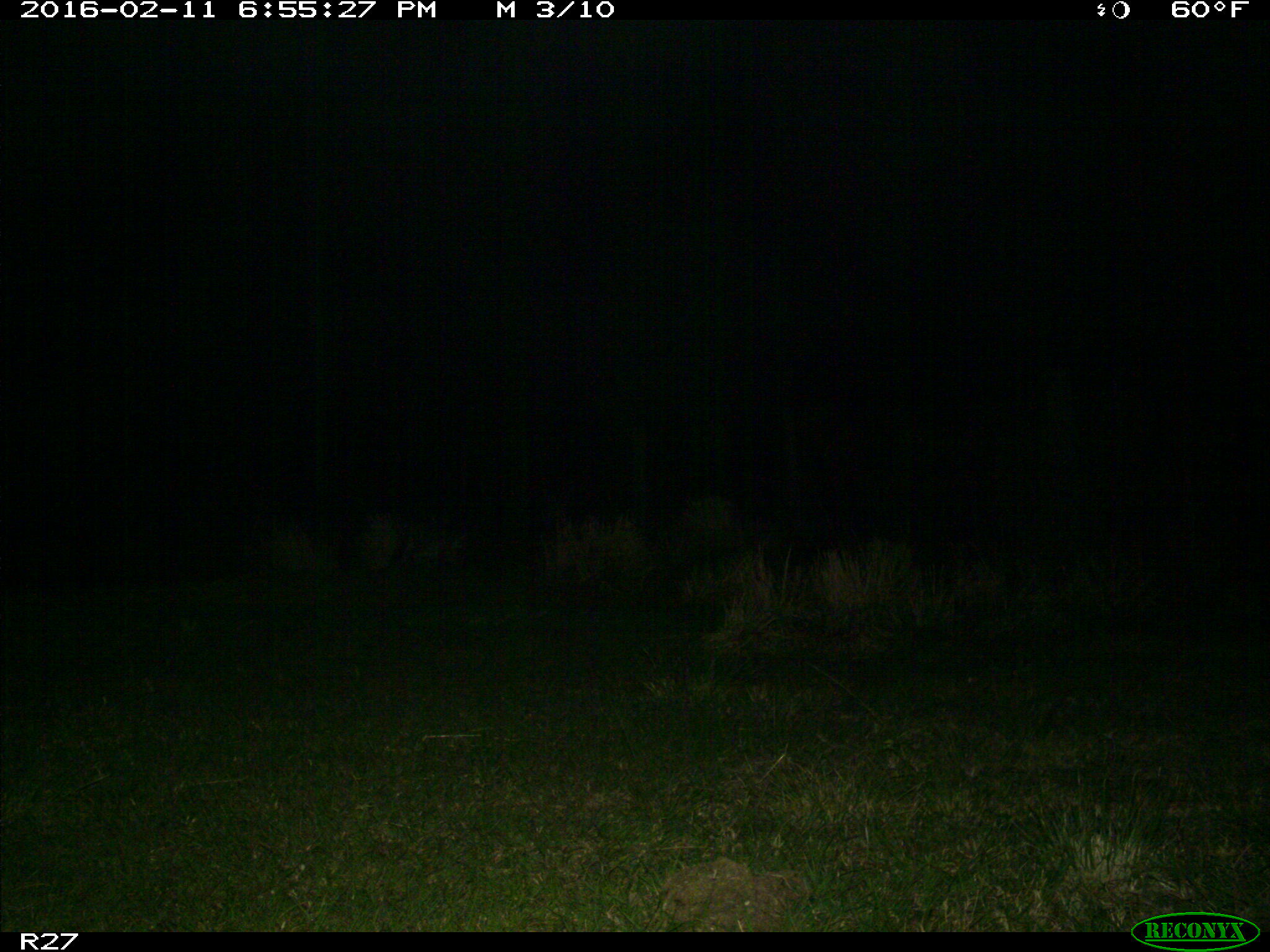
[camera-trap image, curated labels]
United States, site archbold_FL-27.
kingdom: Animalia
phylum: Chordata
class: Mammalia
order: Carnivora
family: Procyonidae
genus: Procyon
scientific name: Procyon lotor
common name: common raccoon